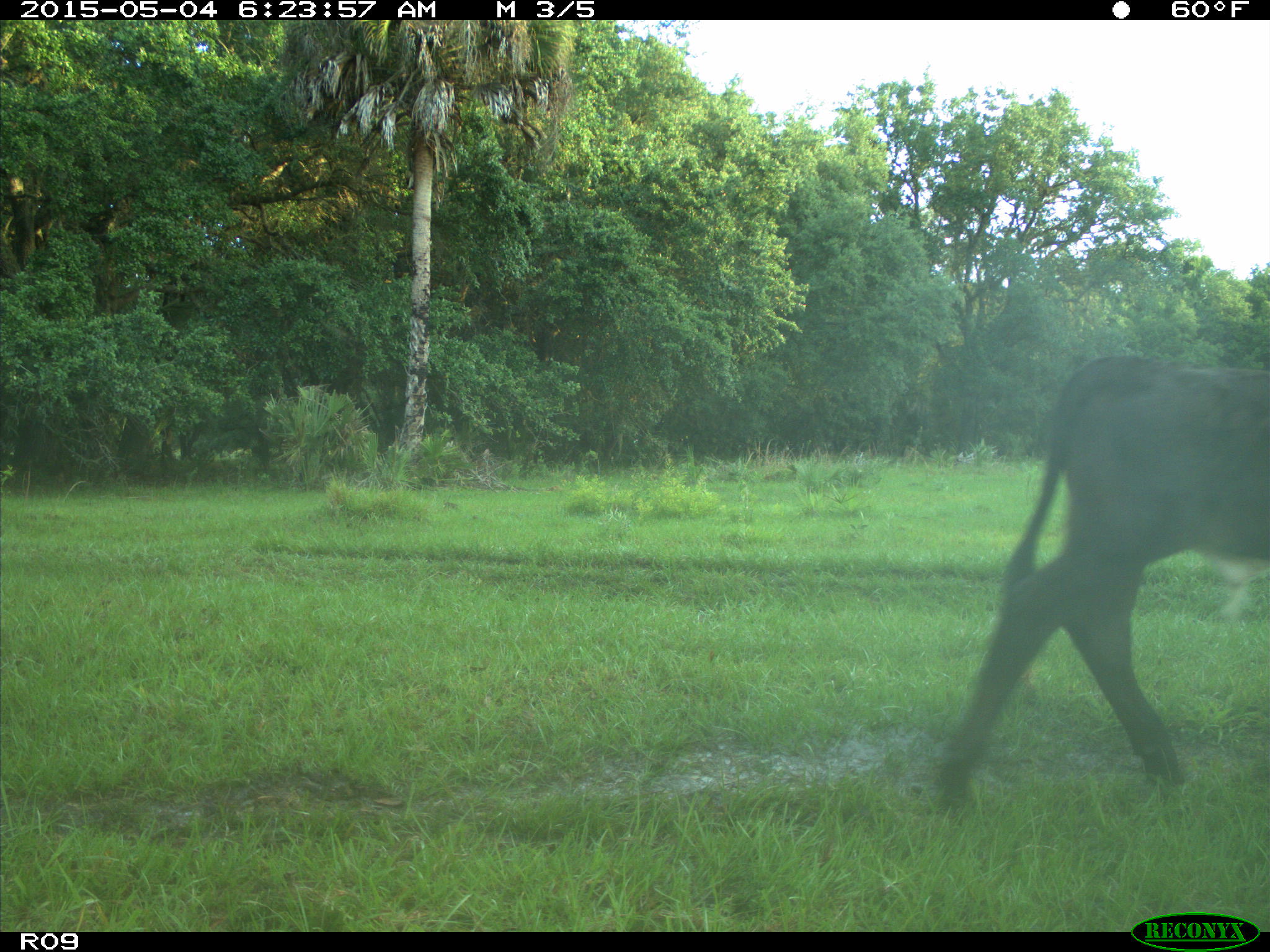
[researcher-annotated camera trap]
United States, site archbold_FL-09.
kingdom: Animalia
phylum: Chordata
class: Mammalia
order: Artiodactyla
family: Bovidae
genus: Bos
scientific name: Bos taurus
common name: domestic cow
Bos taurus (domestic cow).